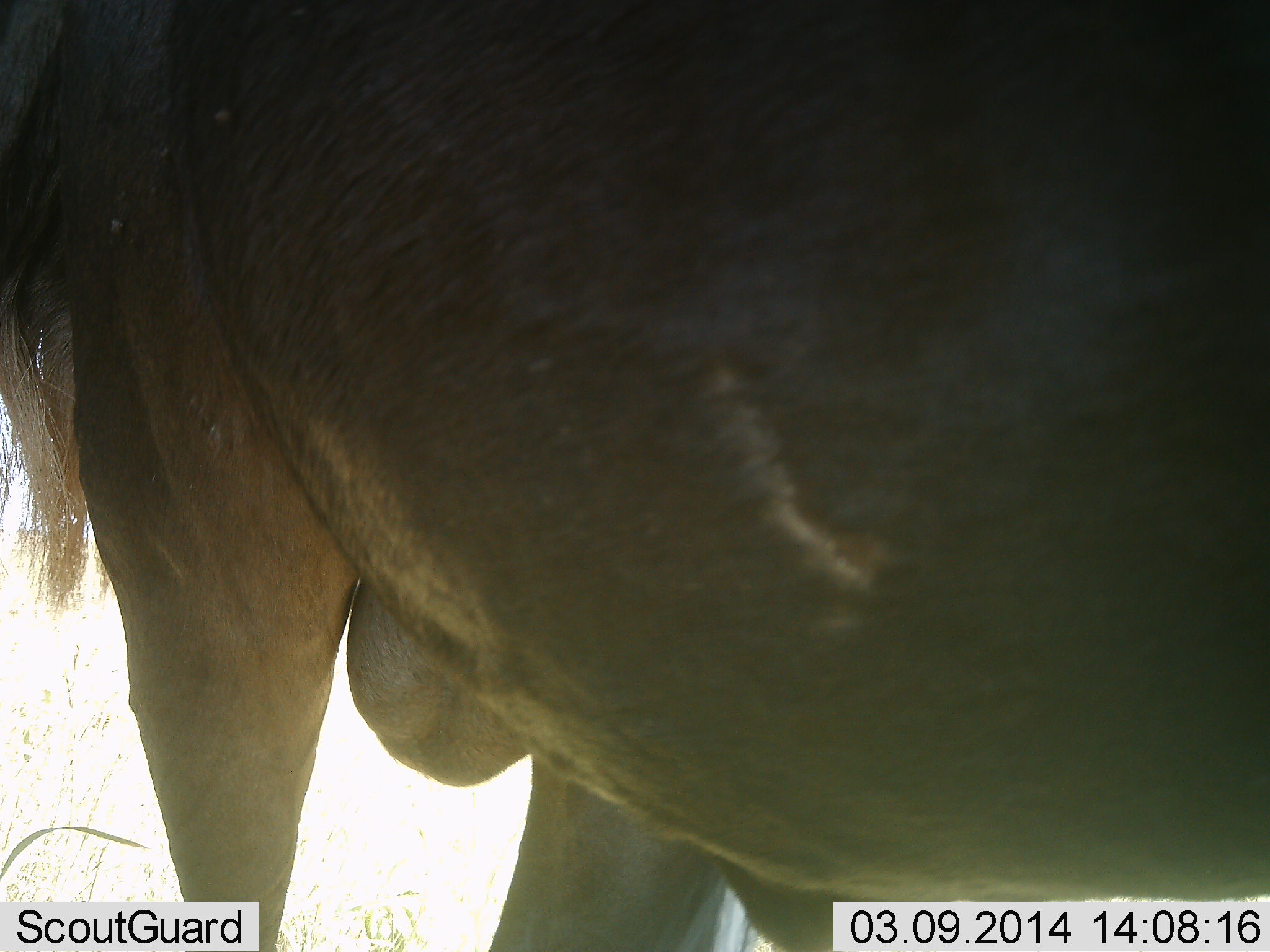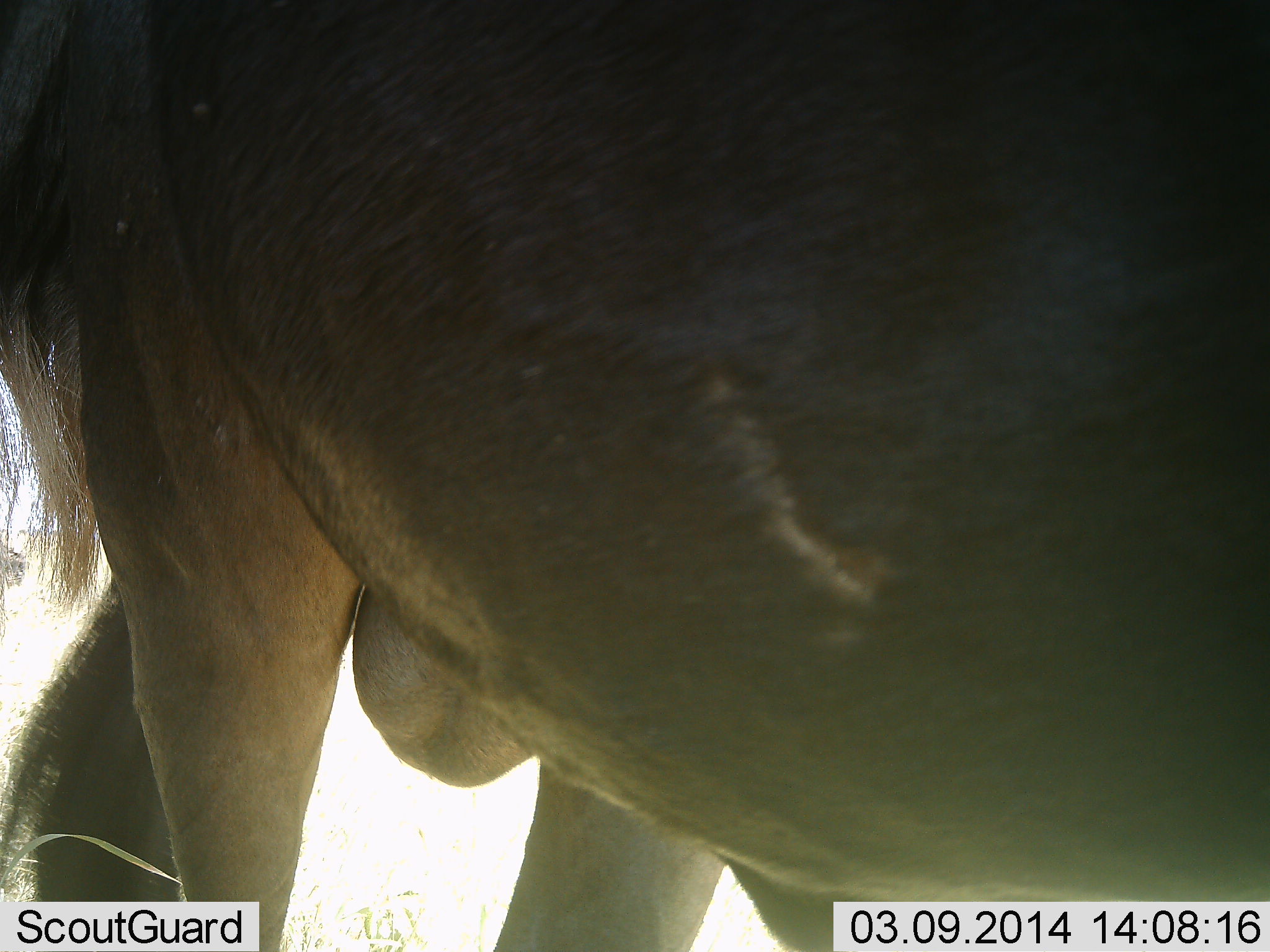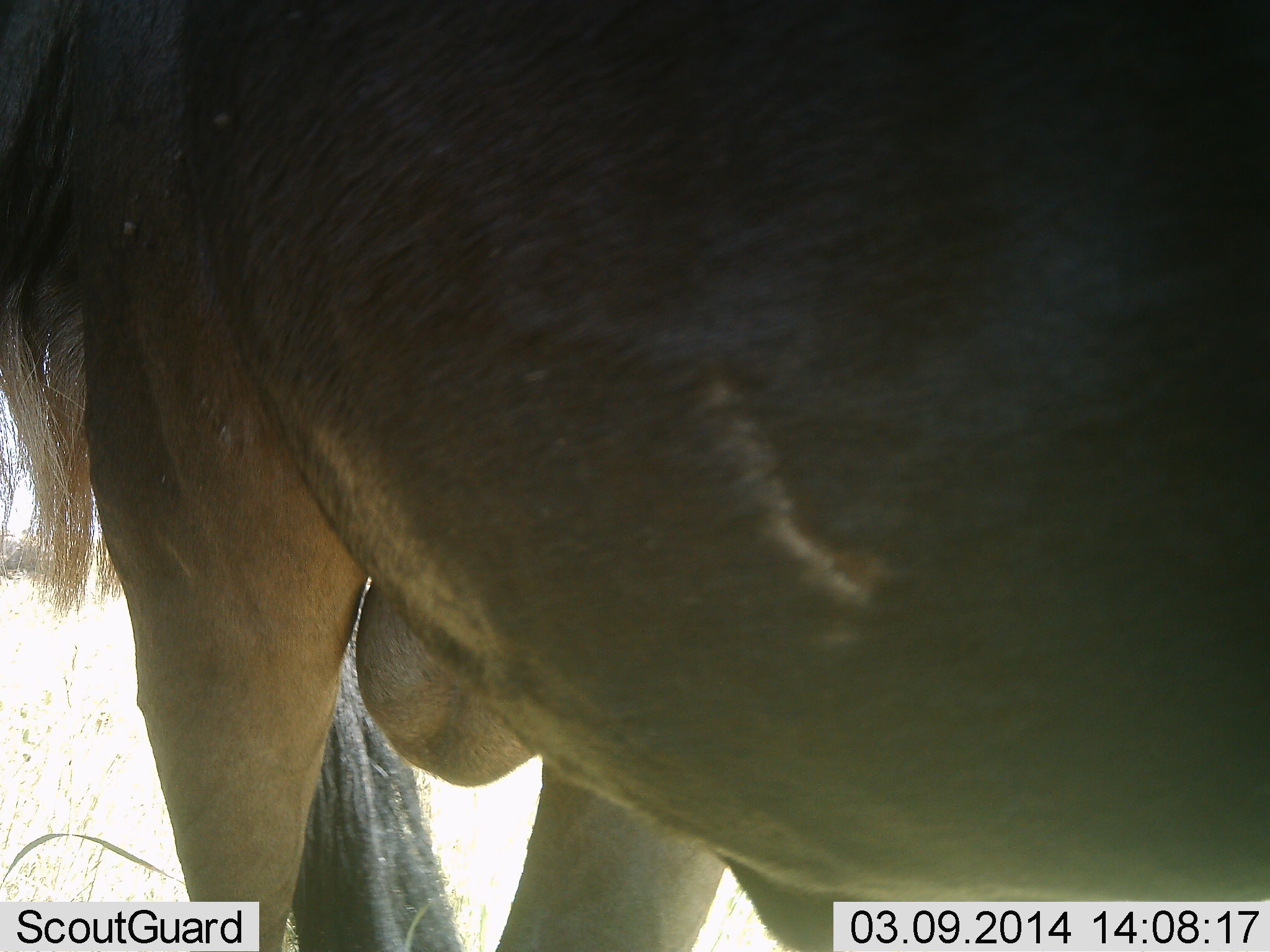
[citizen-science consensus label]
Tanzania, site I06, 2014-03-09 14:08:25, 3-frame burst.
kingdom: Animalia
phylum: Chordata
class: Mammalia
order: Artiodactyla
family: Bovidae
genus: Connochaetes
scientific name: Connochaetes taurinus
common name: blue wildebeest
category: wildebeest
Wildebeest (blue wildebeest) (Connochaetes taurinus), count 1. Behavior (volunteer vote fractions): standing 90%, resting 0%, moving 10%, interacting 0%. Young present (vote fraction): 0%. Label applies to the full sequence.